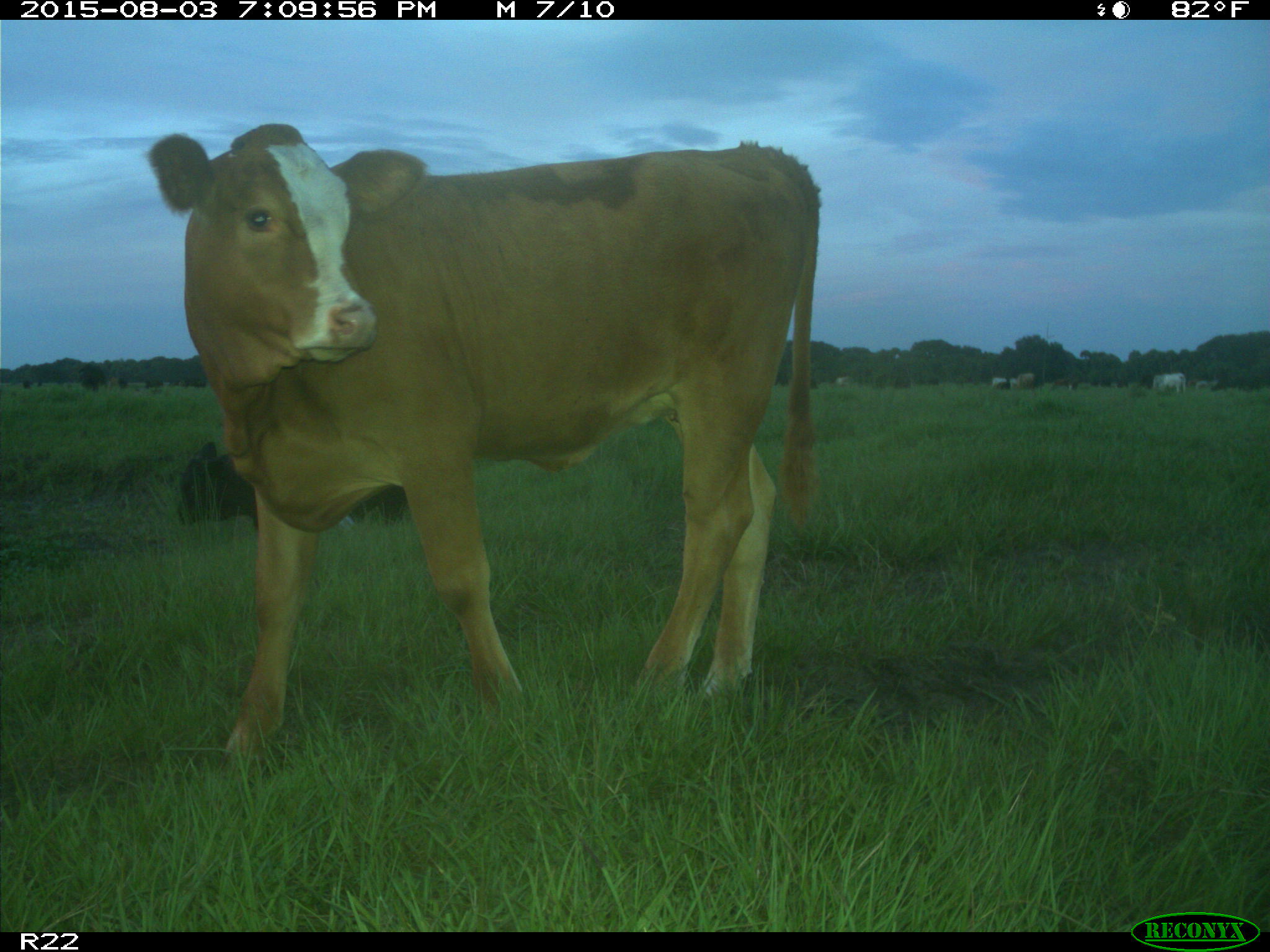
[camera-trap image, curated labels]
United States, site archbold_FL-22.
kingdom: Animalia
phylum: Chordata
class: Mammalia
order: Artiodactyla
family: Bovidae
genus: Bos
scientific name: Bos taurus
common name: domestic cow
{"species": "Bos taurus (domestic cow)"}